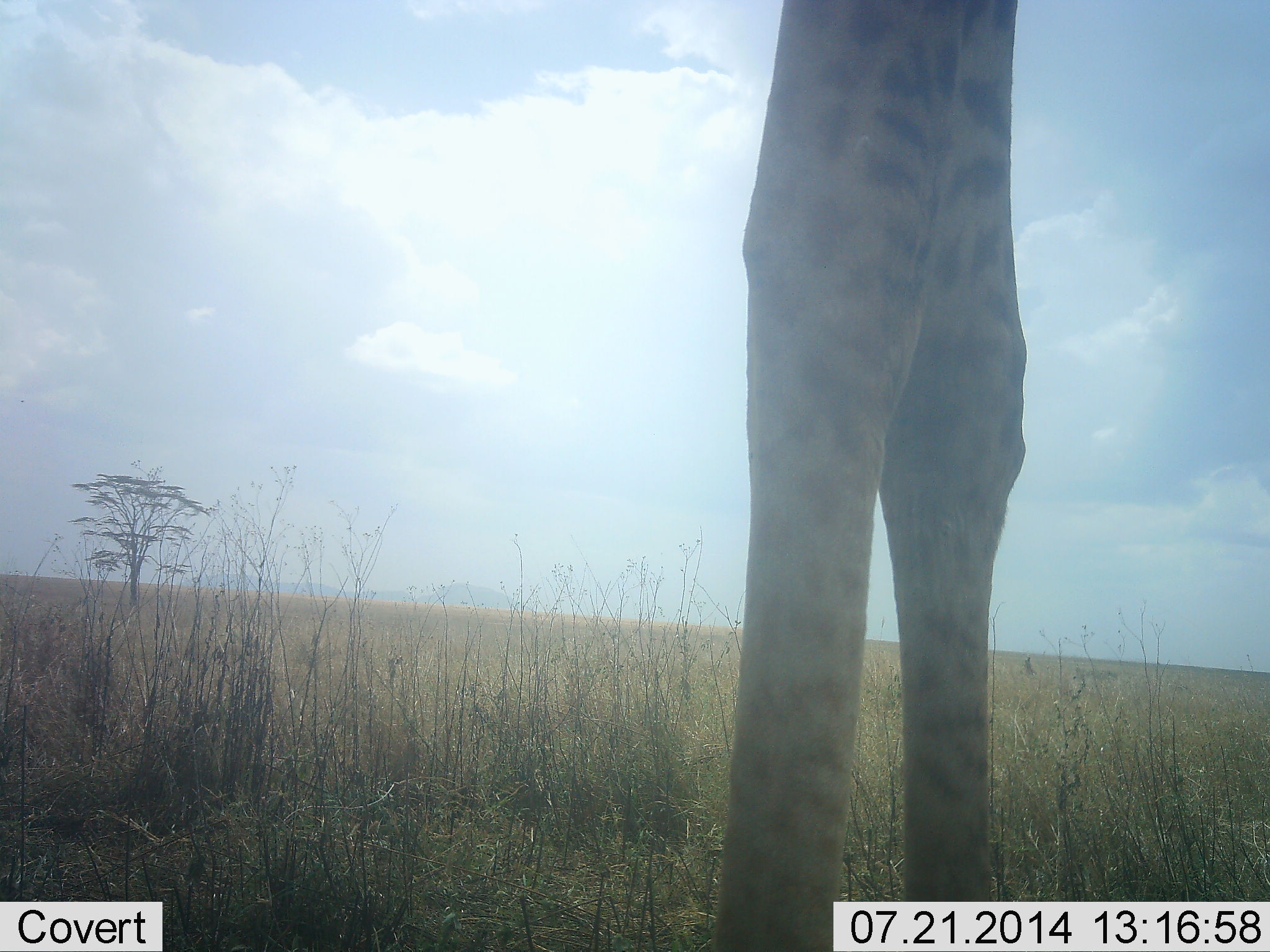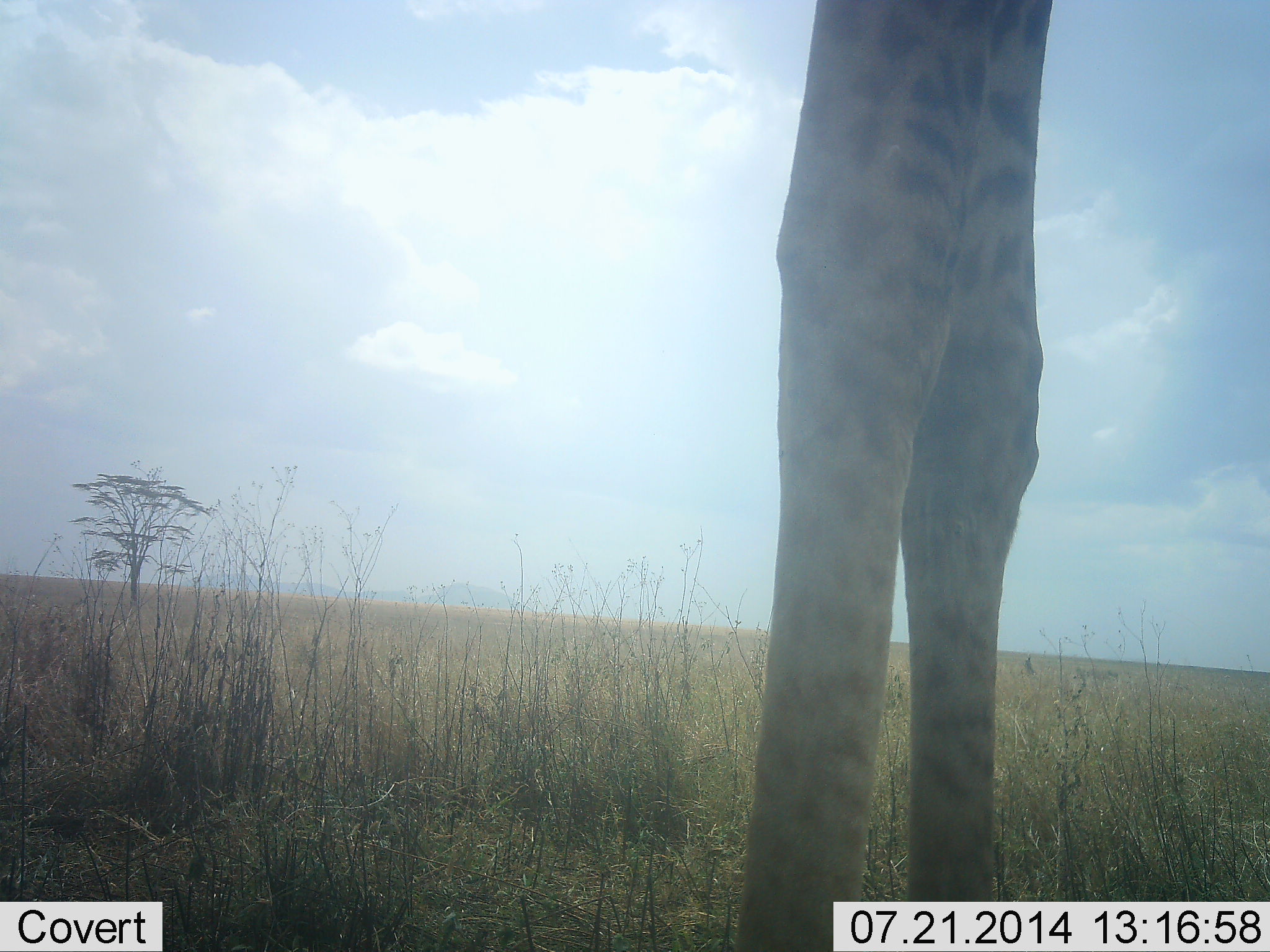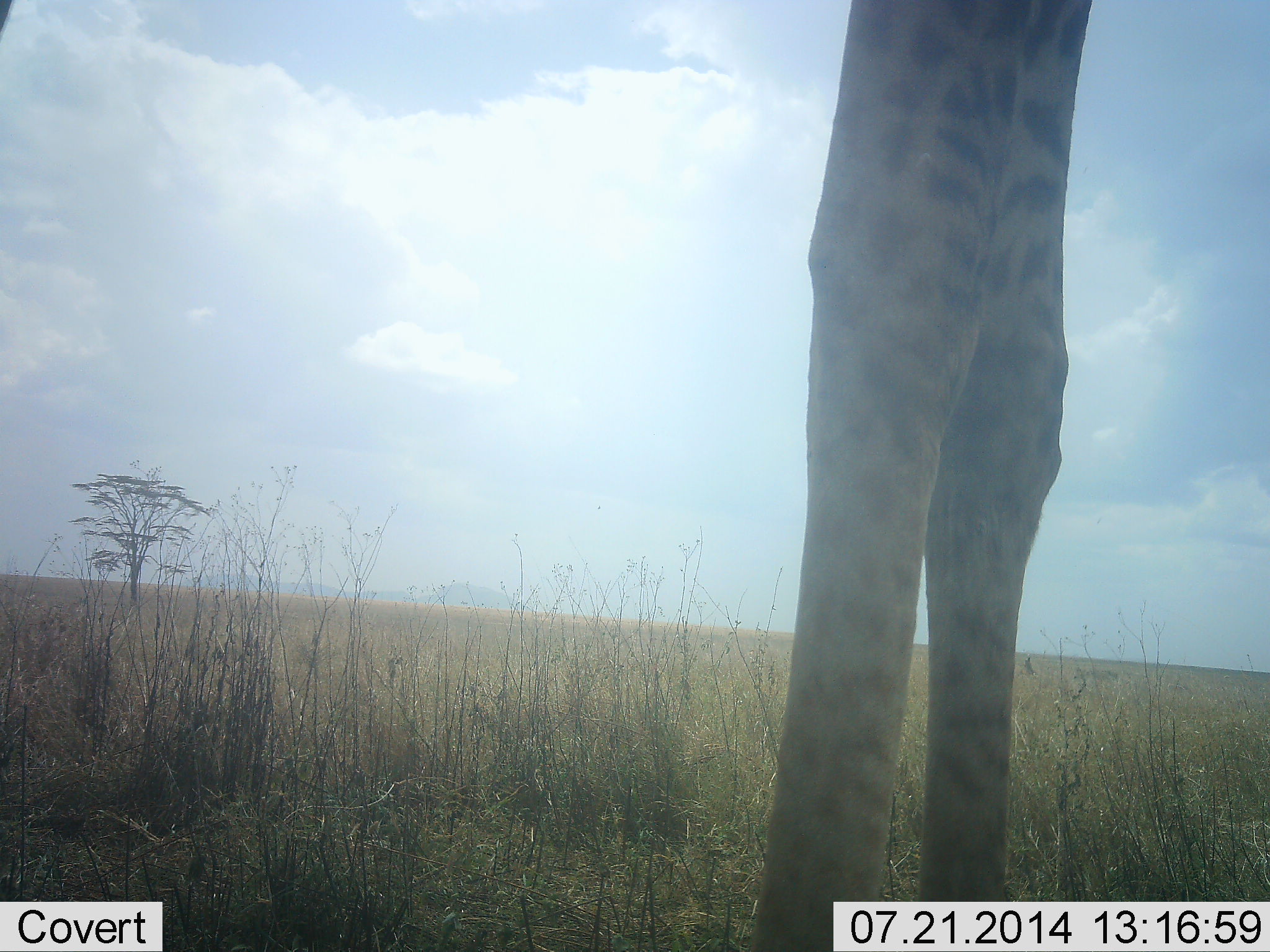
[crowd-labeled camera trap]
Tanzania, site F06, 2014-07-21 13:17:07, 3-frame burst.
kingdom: Animalia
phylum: Chordata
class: Mammalia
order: Artiodactyla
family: Giraffidae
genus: Giraffa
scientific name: Giraffa camelopardalis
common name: giraffe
Giraffe (Giraffa camelopardalis), count 1. Behavior (volunteer vote fractions): standing 100%, resting 0%, moving 0%, interacting 0%. Young present (vote fraction): 0%. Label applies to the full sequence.